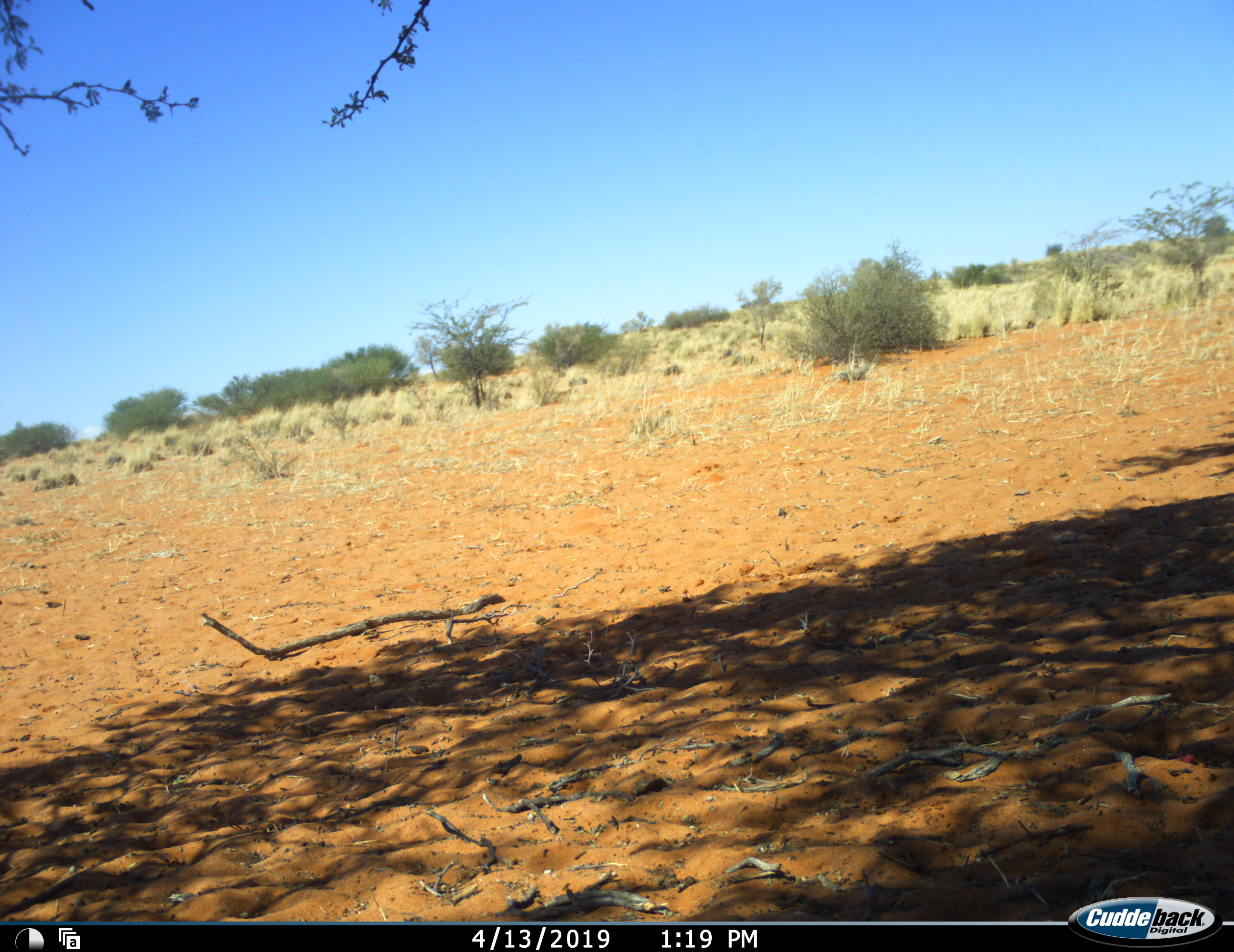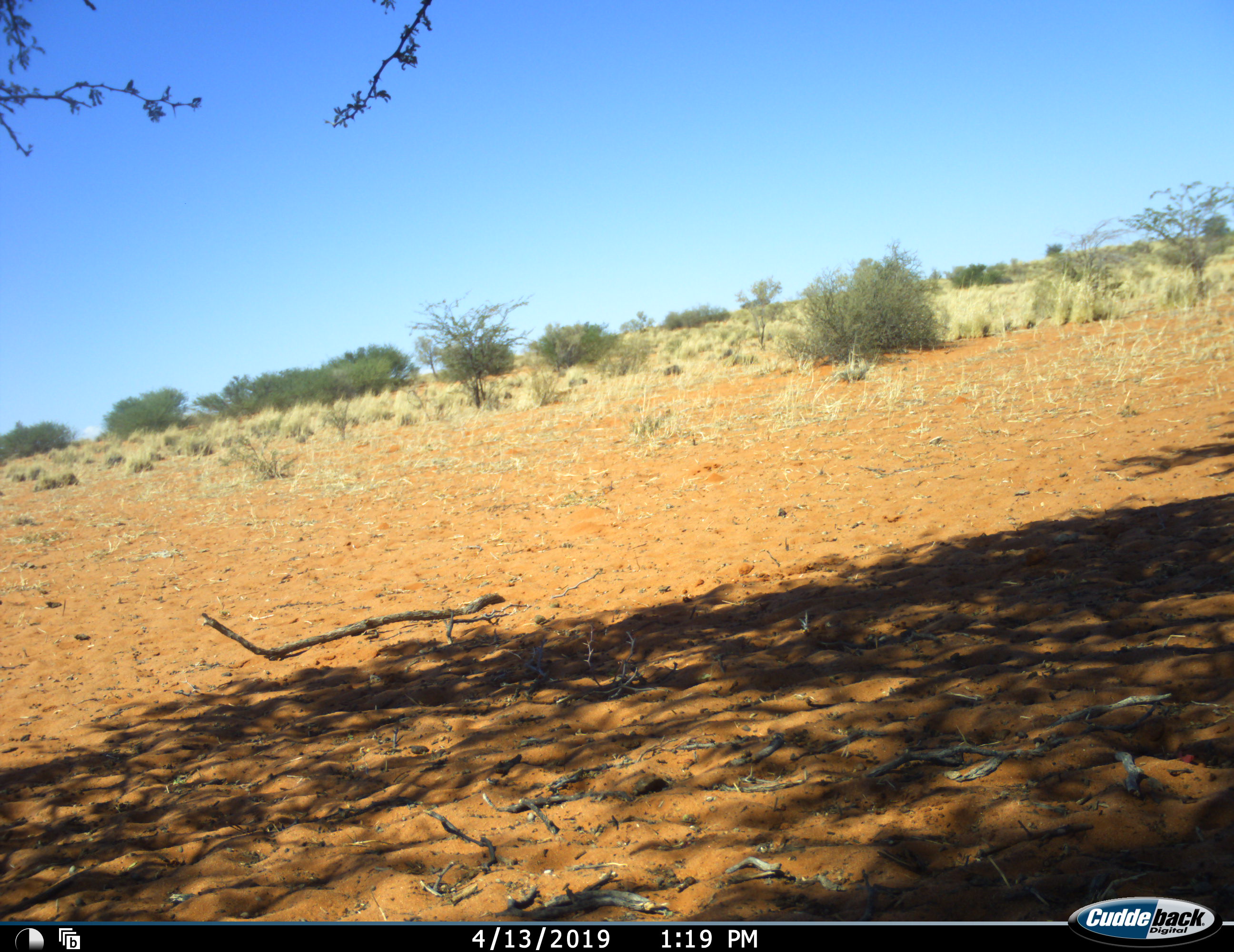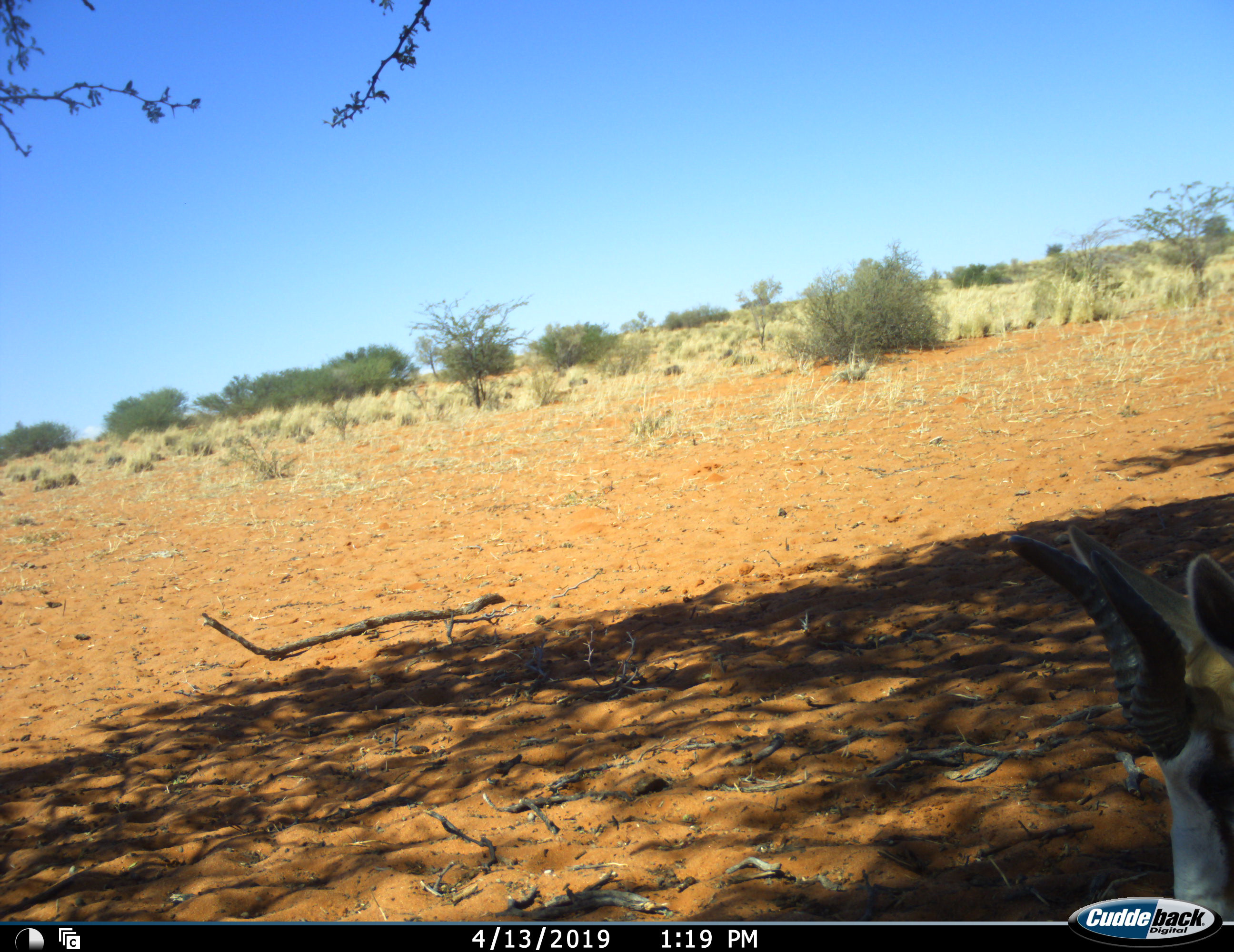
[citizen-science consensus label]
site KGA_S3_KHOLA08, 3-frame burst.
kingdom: Animalia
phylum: Chordata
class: Mammalia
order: Artiodactyla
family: Bovidae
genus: Antidorcas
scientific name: Antidorcas marsupialis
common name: springbok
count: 1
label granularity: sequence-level